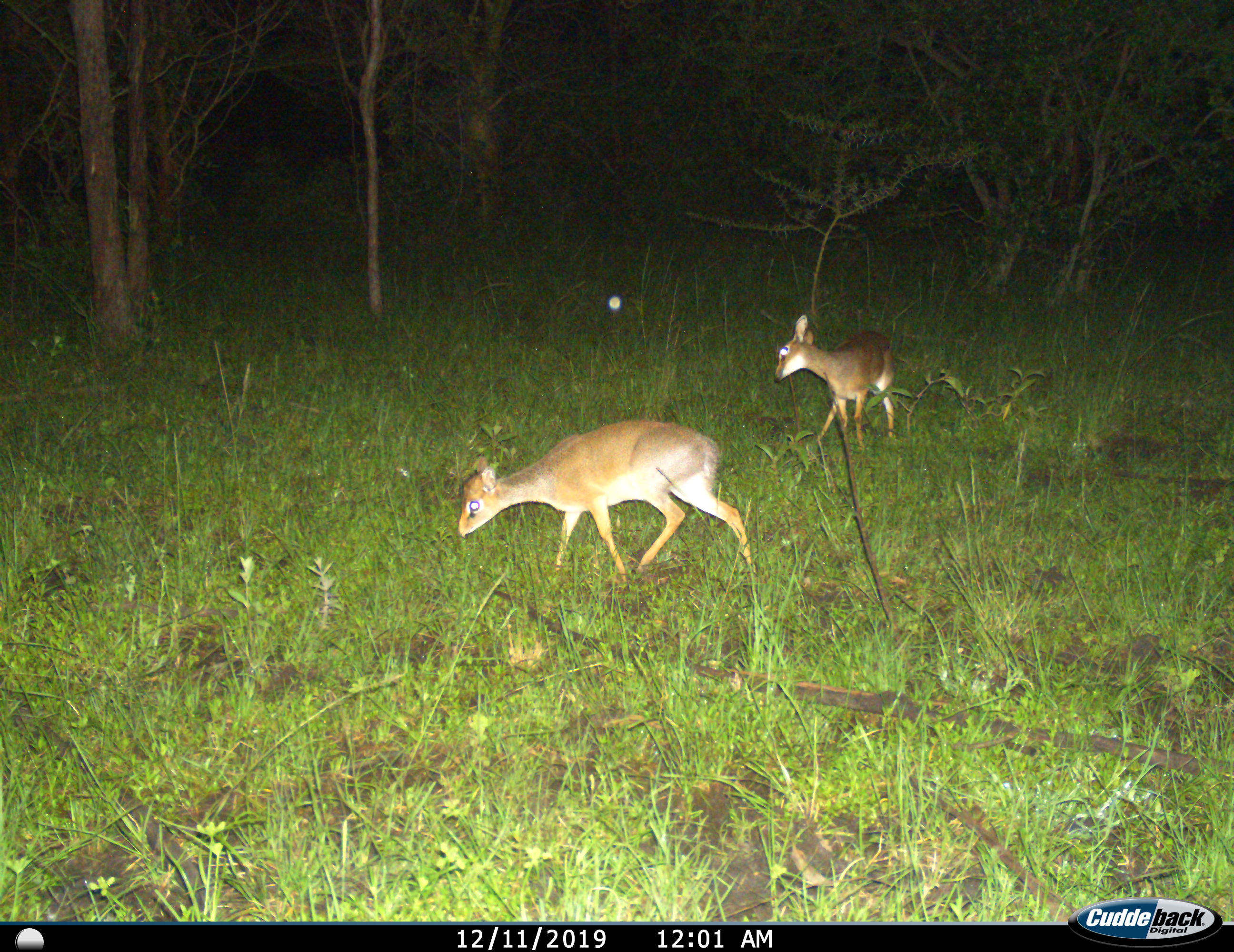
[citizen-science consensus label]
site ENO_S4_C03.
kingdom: Animalia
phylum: Chordata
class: Mammalia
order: Artiodactyla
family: Bovidae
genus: Madoqua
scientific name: Madoqua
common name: dik-dik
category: dikdik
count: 2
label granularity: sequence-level